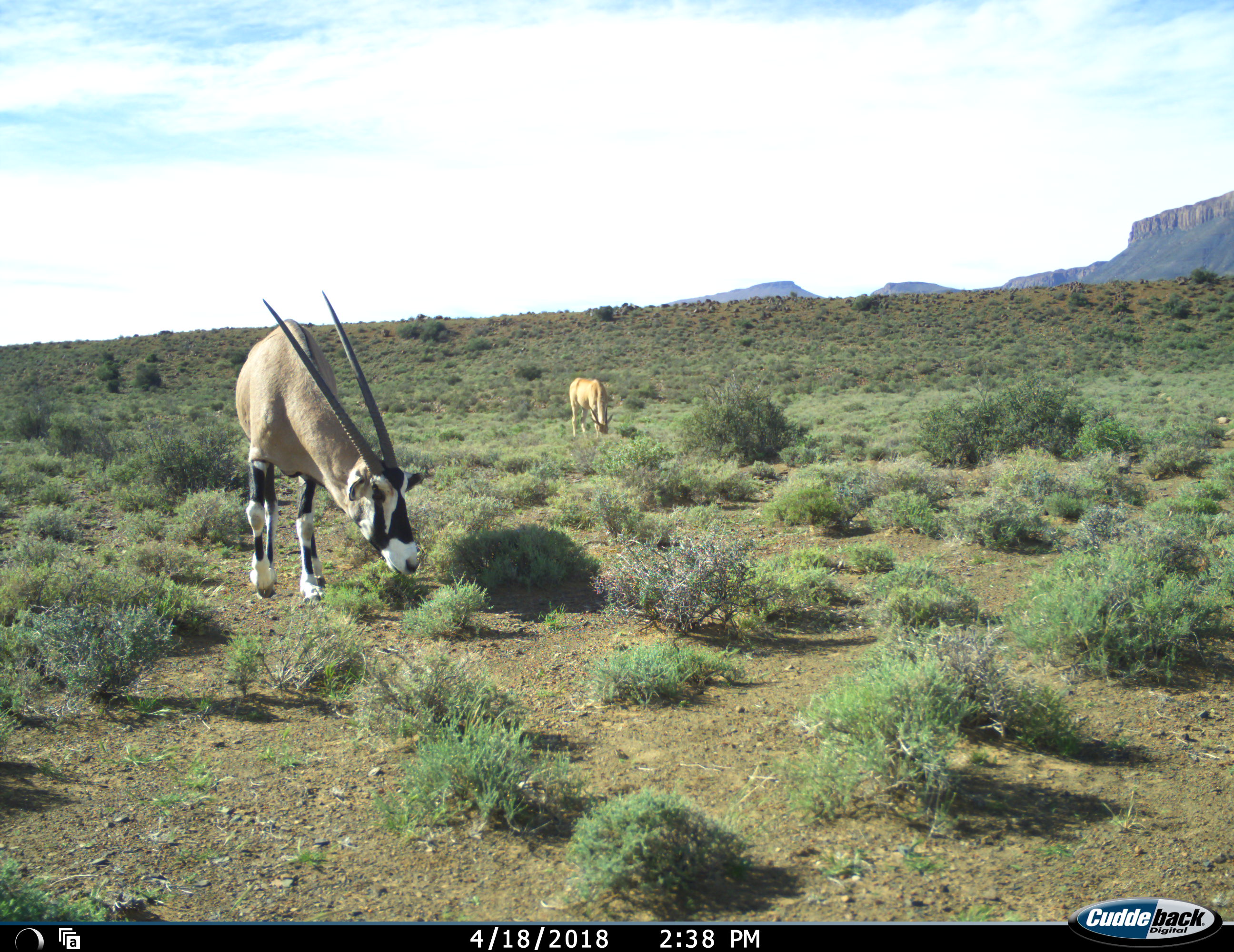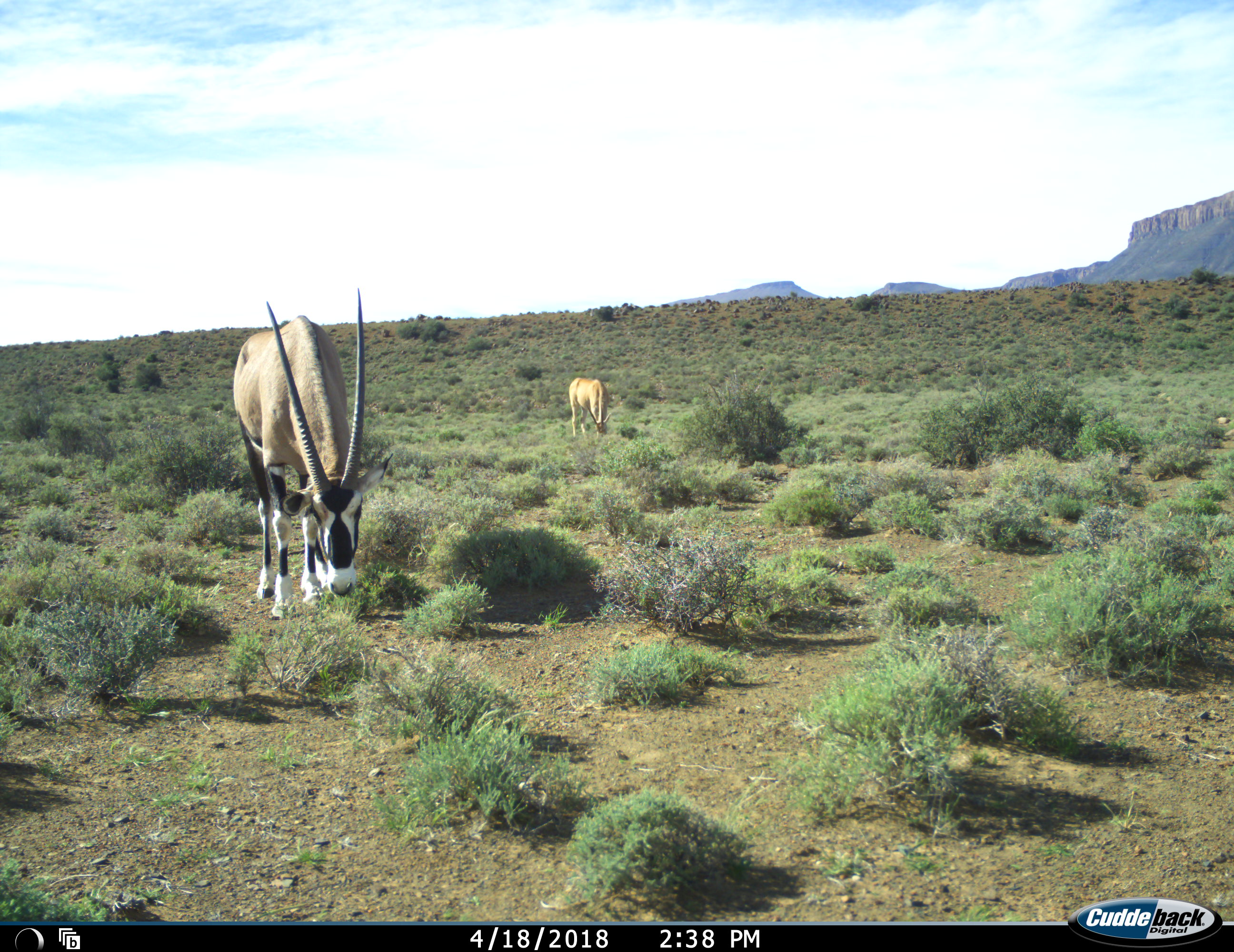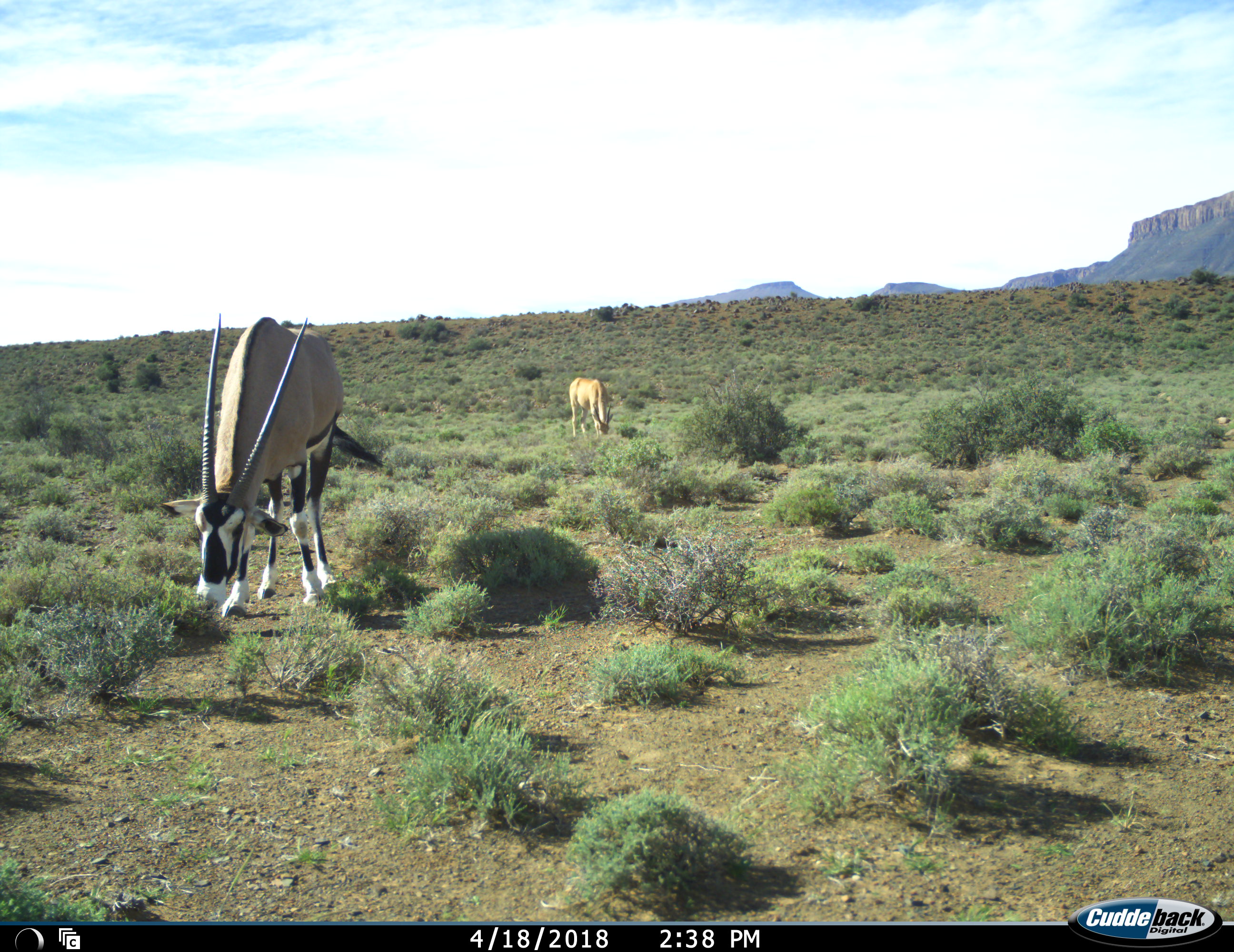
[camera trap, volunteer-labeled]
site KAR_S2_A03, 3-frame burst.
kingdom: Animalia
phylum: Chordata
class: Mammalia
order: Artiodactyla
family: Bovidae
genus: Tragelaphus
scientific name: Tragelaphus oryx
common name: eland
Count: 1.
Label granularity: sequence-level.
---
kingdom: Animalia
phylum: Chordata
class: Mammalia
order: Artiodactyla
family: Bovidae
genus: Oryx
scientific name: Oryx gazella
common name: gemsbok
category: oryx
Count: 1.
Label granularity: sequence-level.